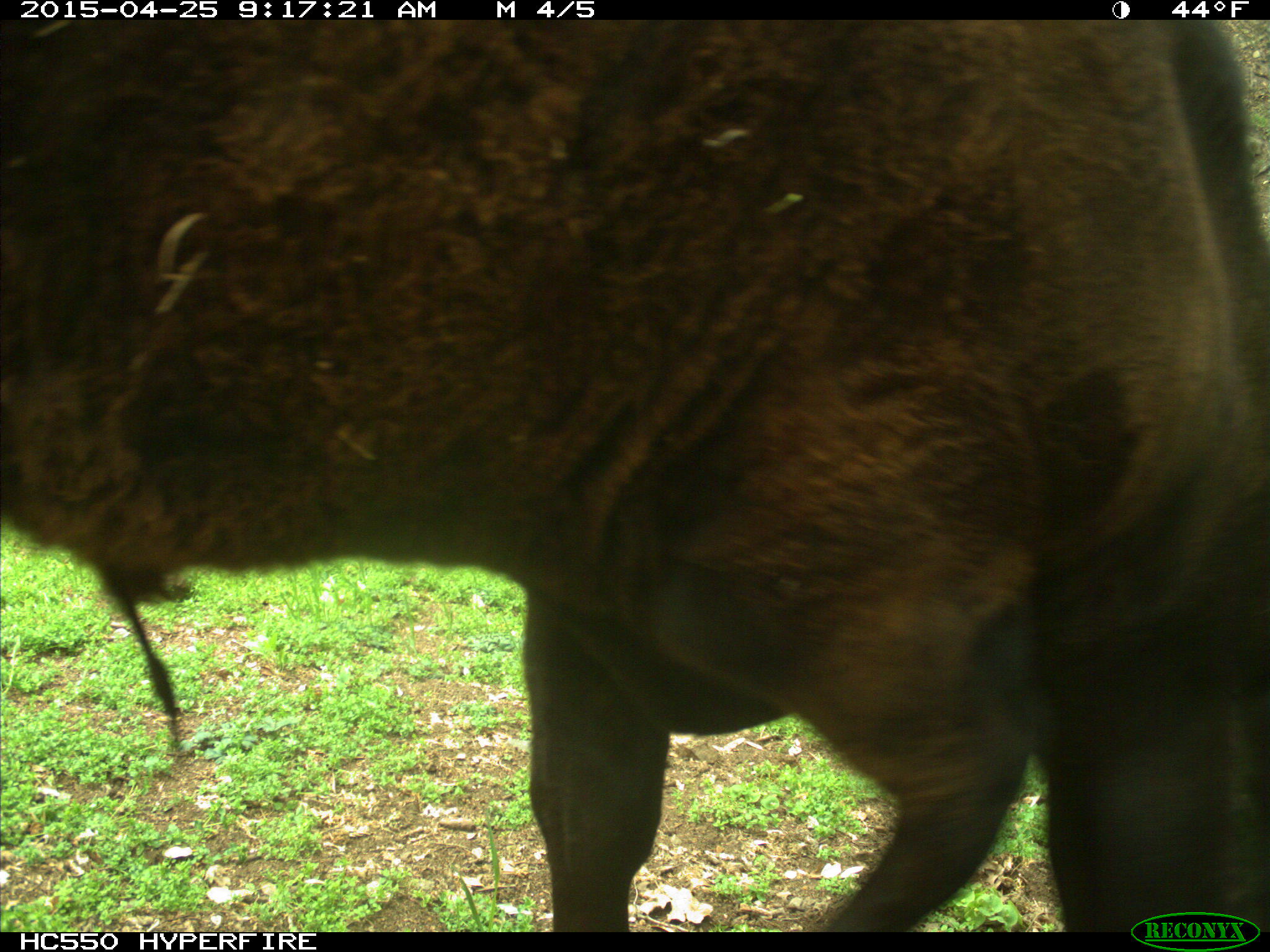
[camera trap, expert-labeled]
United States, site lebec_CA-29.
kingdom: Animalia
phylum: Chordata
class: Mammalia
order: Artiodactyla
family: Bovidae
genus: Bos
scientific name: Bos taurus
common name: domestic cow